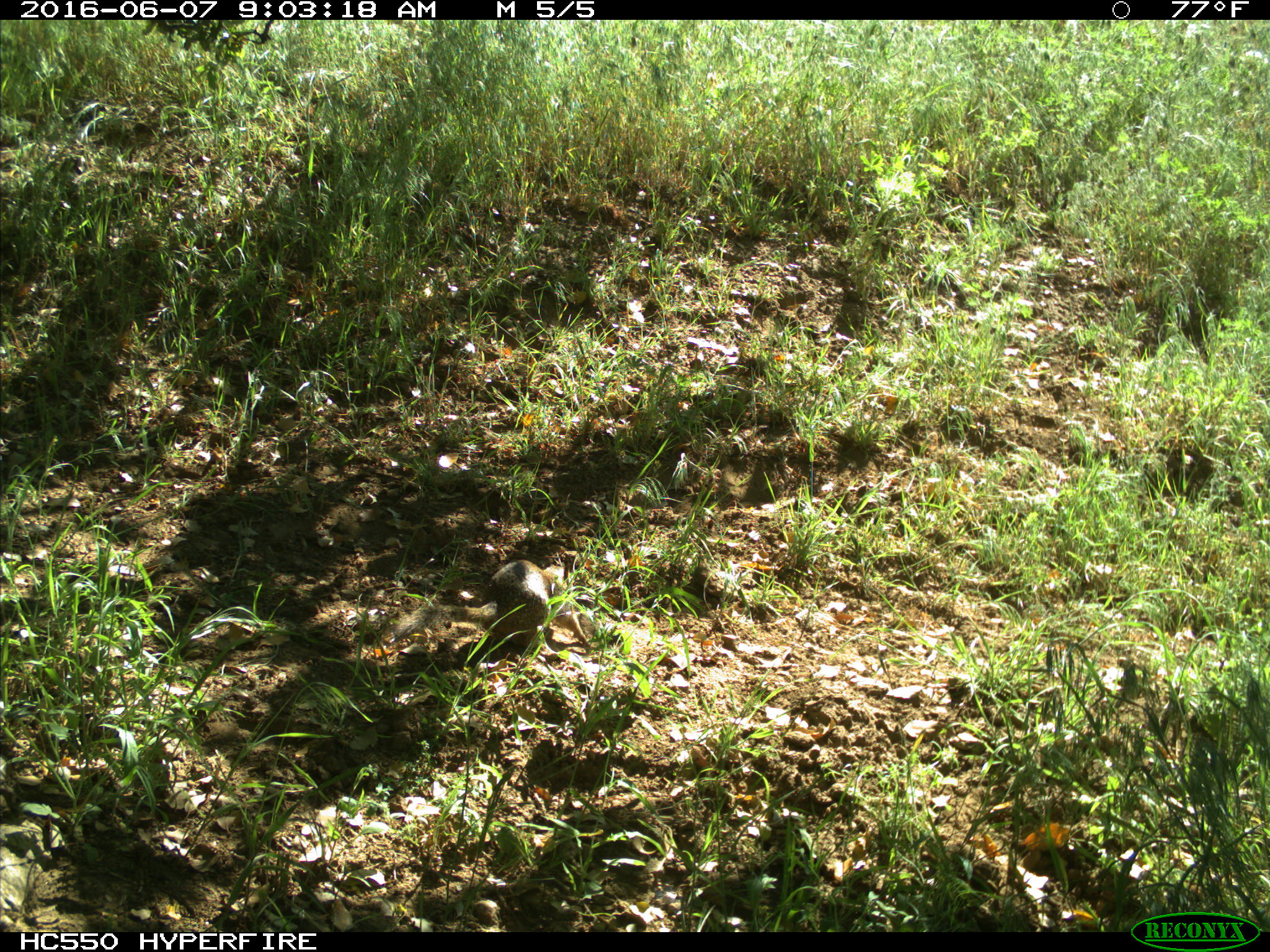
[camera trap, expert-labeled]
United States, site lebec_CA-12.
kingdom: Animalia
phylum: Chordata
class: Mammalia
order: Rodentia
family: Sciuridae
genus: Otospermophilus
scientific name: Otospermophilus beecheyi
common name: california ground squirrel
Otospermophilus beecheyi (california ground squirrel).